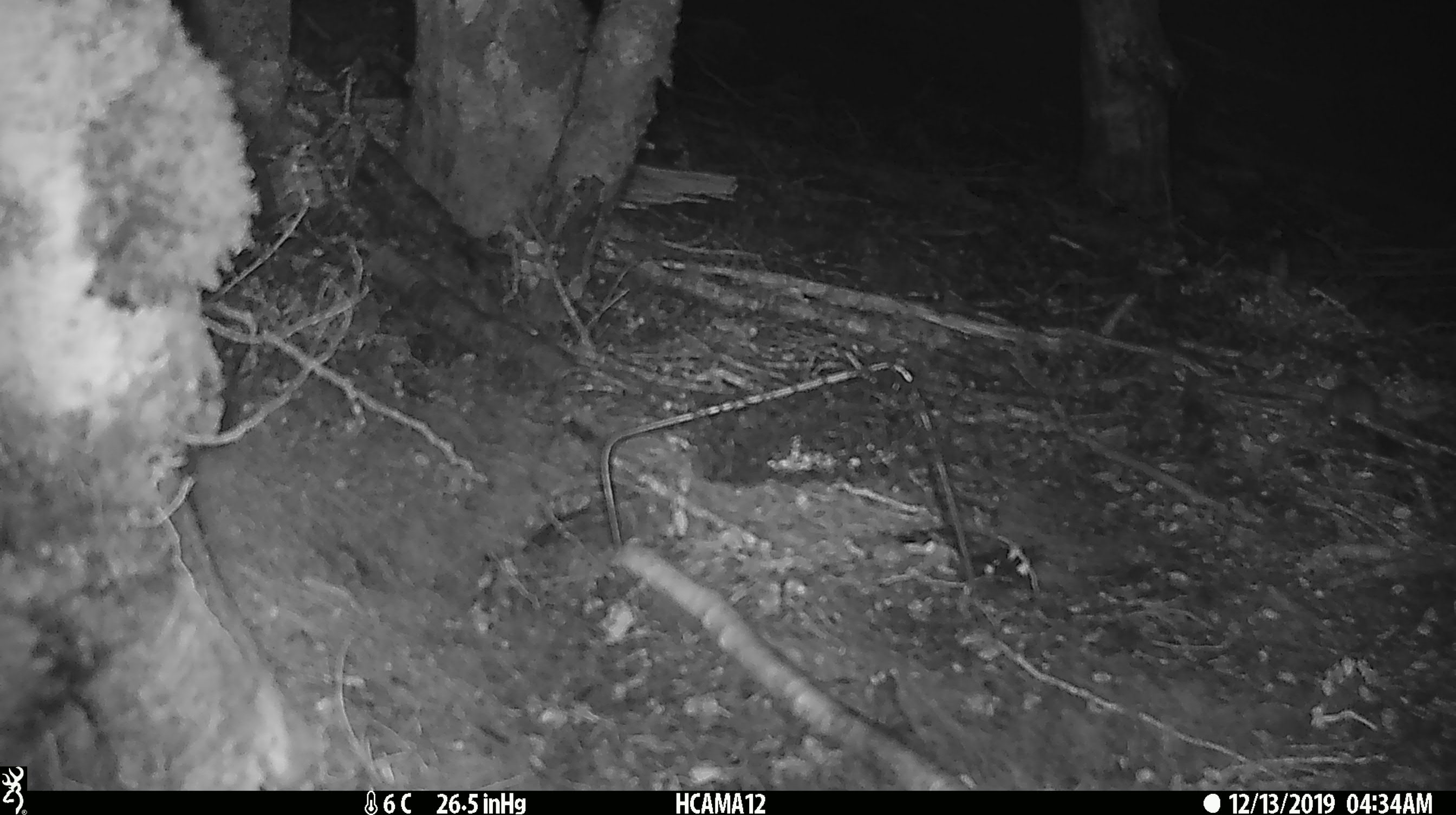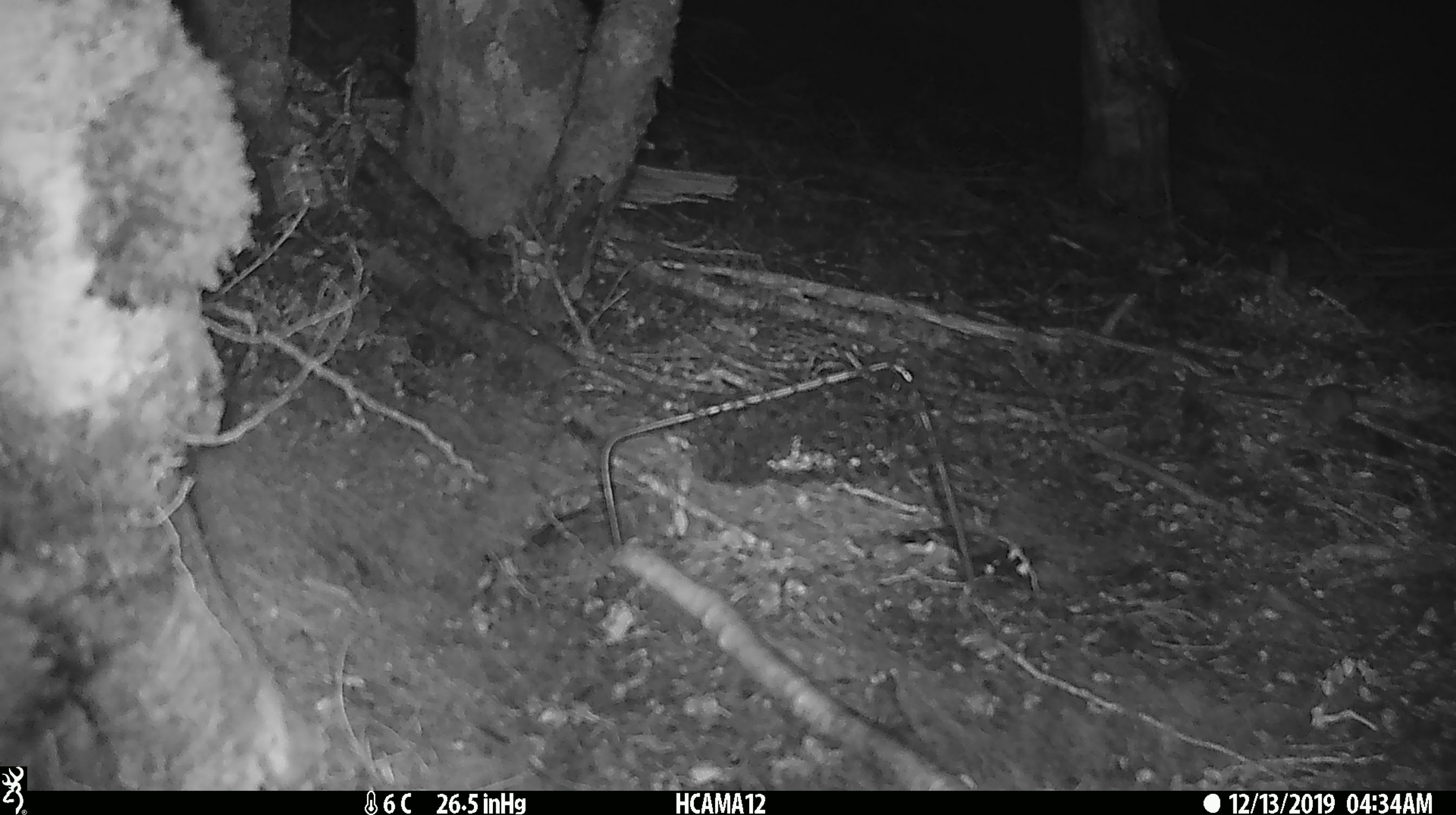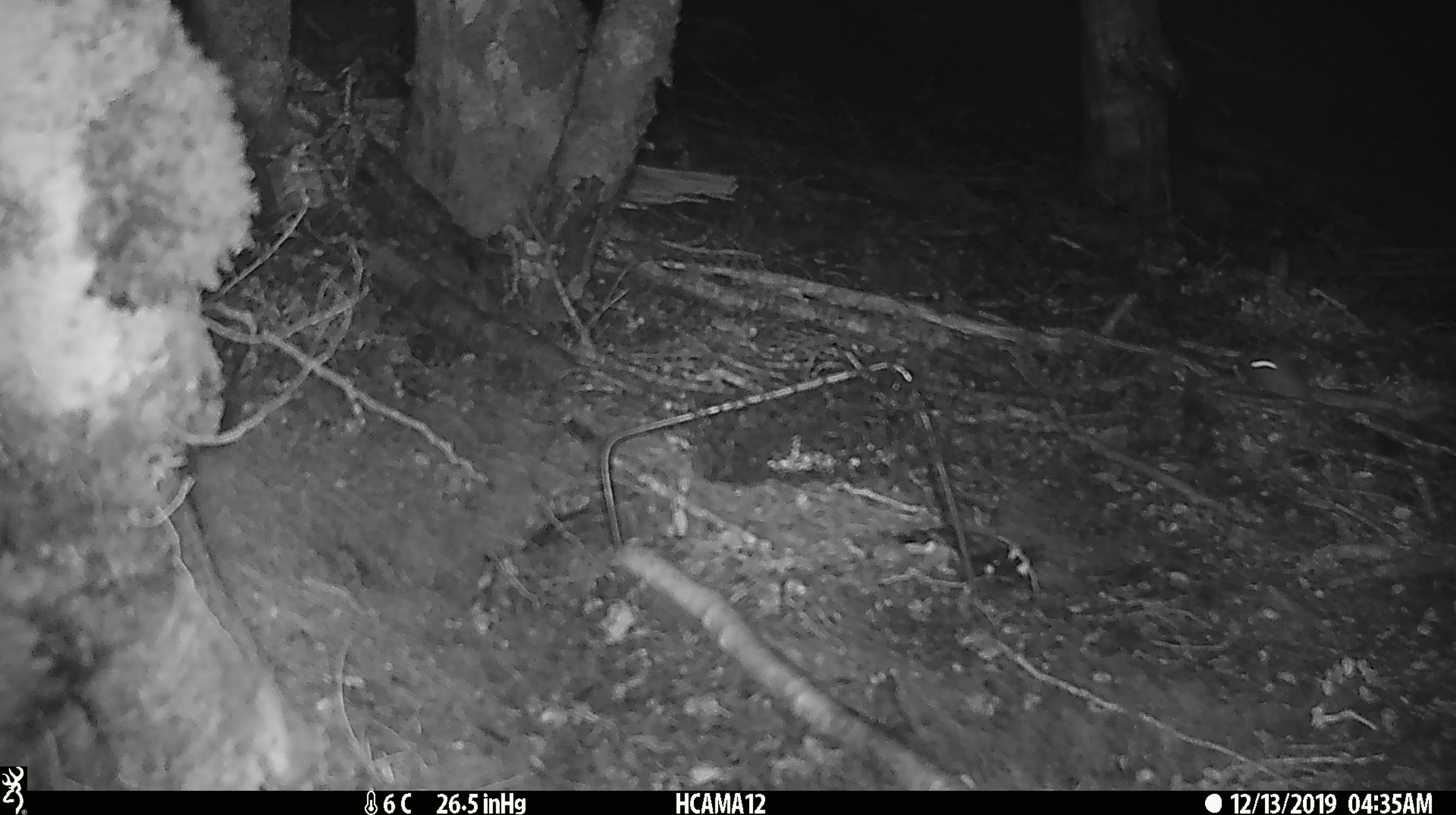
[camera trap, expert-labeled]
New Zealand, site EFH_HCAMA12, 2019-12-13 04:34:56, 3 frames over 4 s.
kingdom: Animalia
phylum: Chordata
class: Mammalia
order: Rodentia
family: Muridae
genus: Mus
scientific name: Mus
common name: mouse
Mouse (Mus).